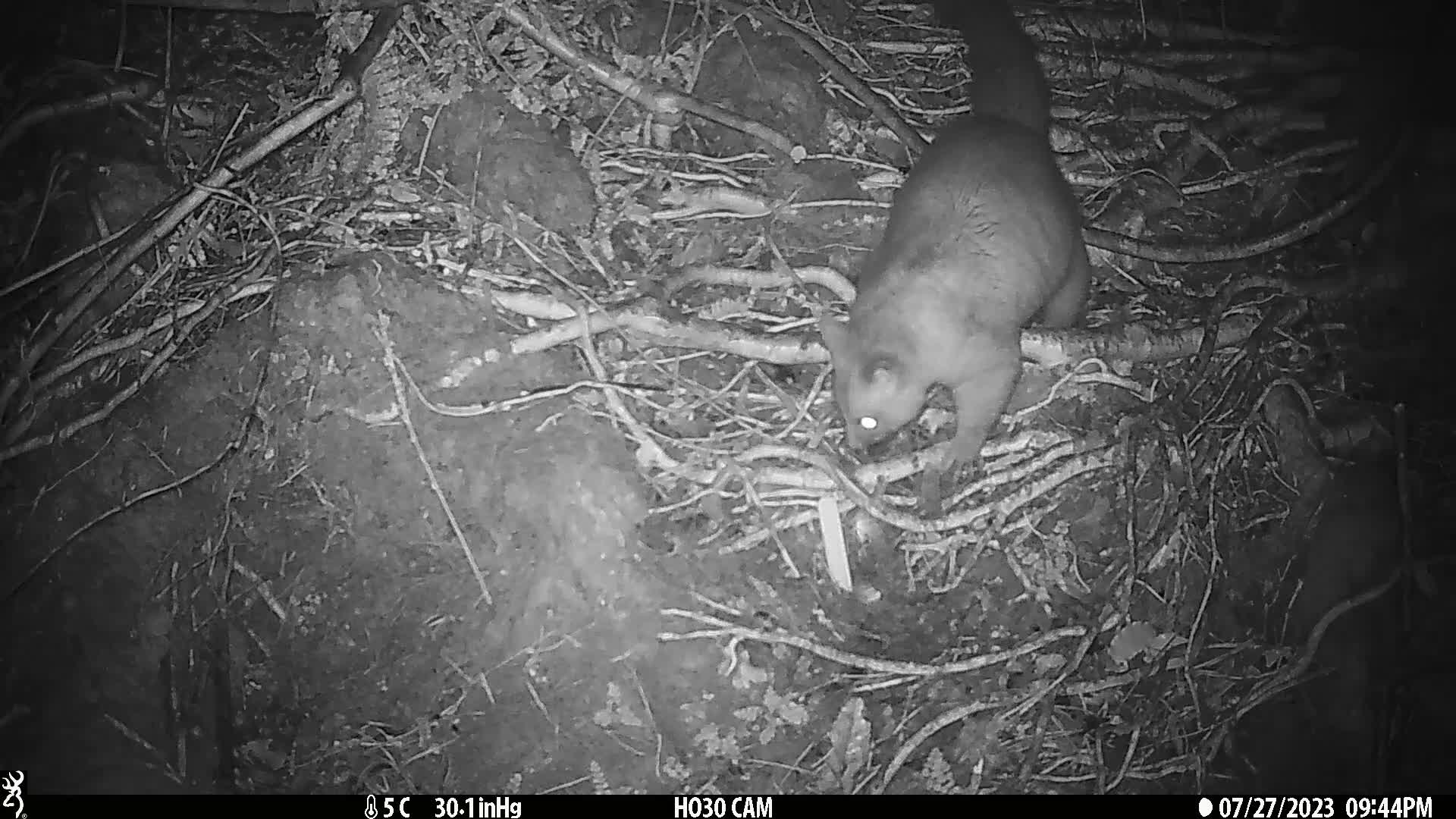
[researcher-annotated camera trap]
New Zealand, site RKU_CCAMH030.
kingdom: Animalia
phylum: Chordata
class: Mammalia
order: Diprotodontia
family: Phalangeridae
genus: Trichosurus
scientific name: Trichosurus vulpecula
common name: common brushtail possum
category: possum